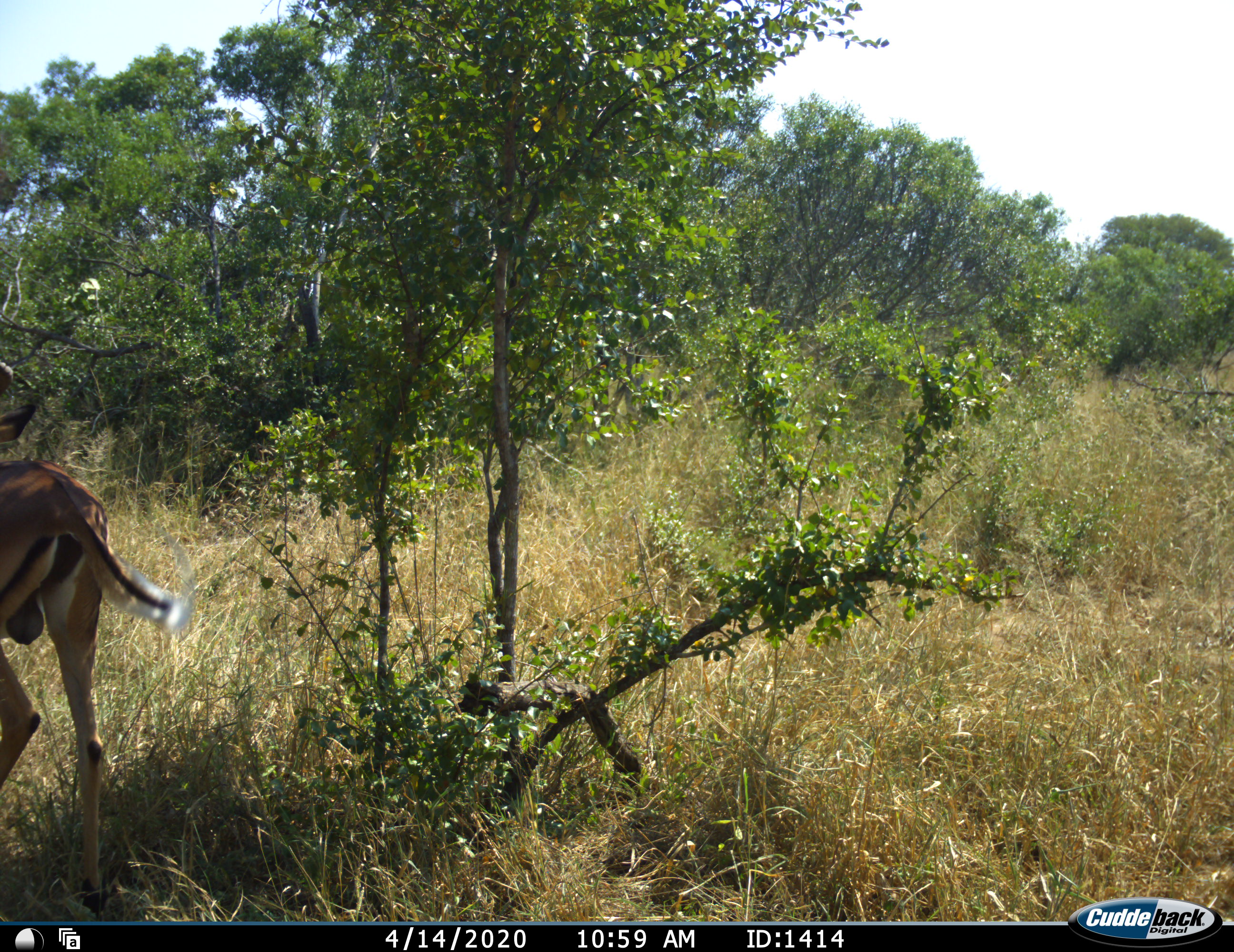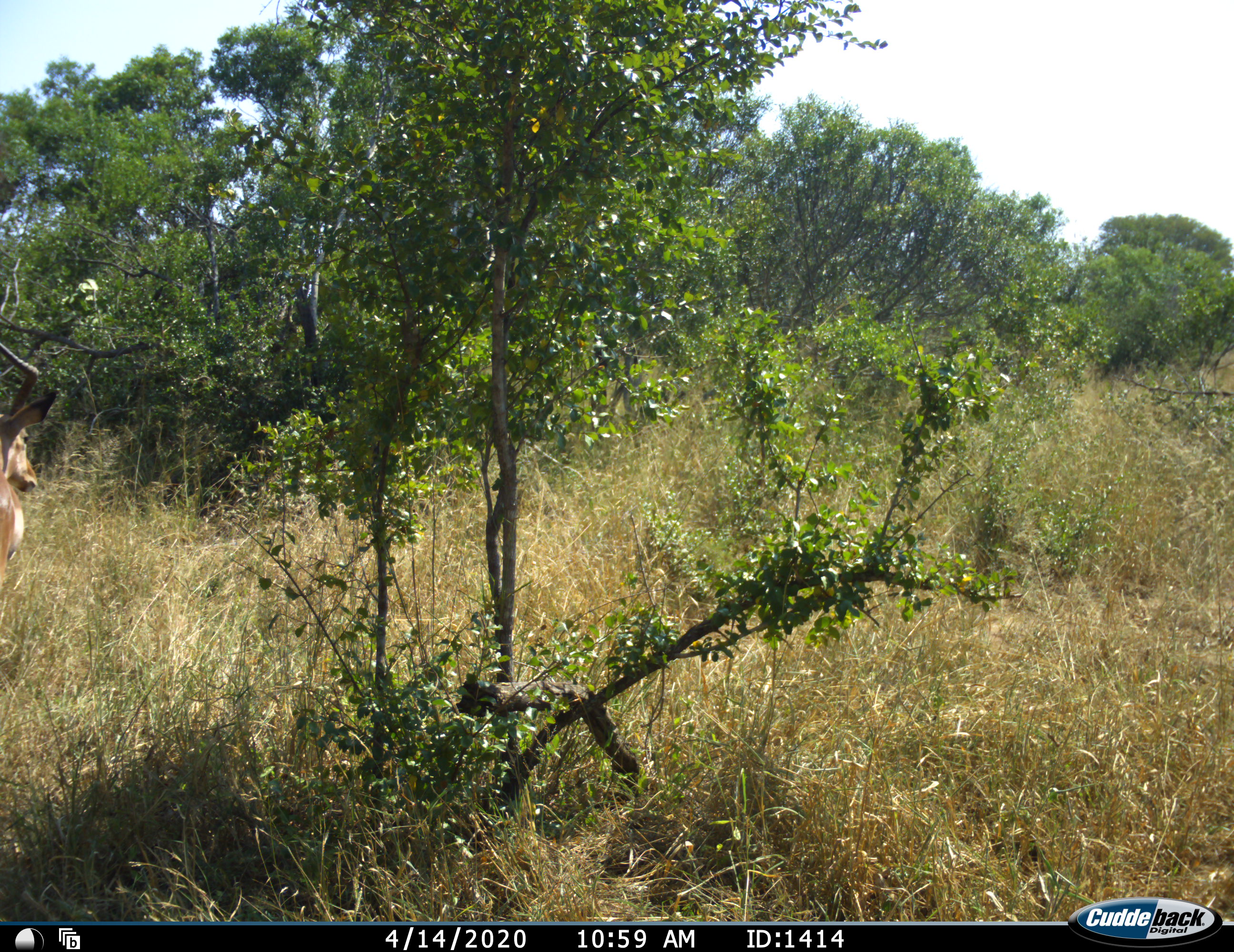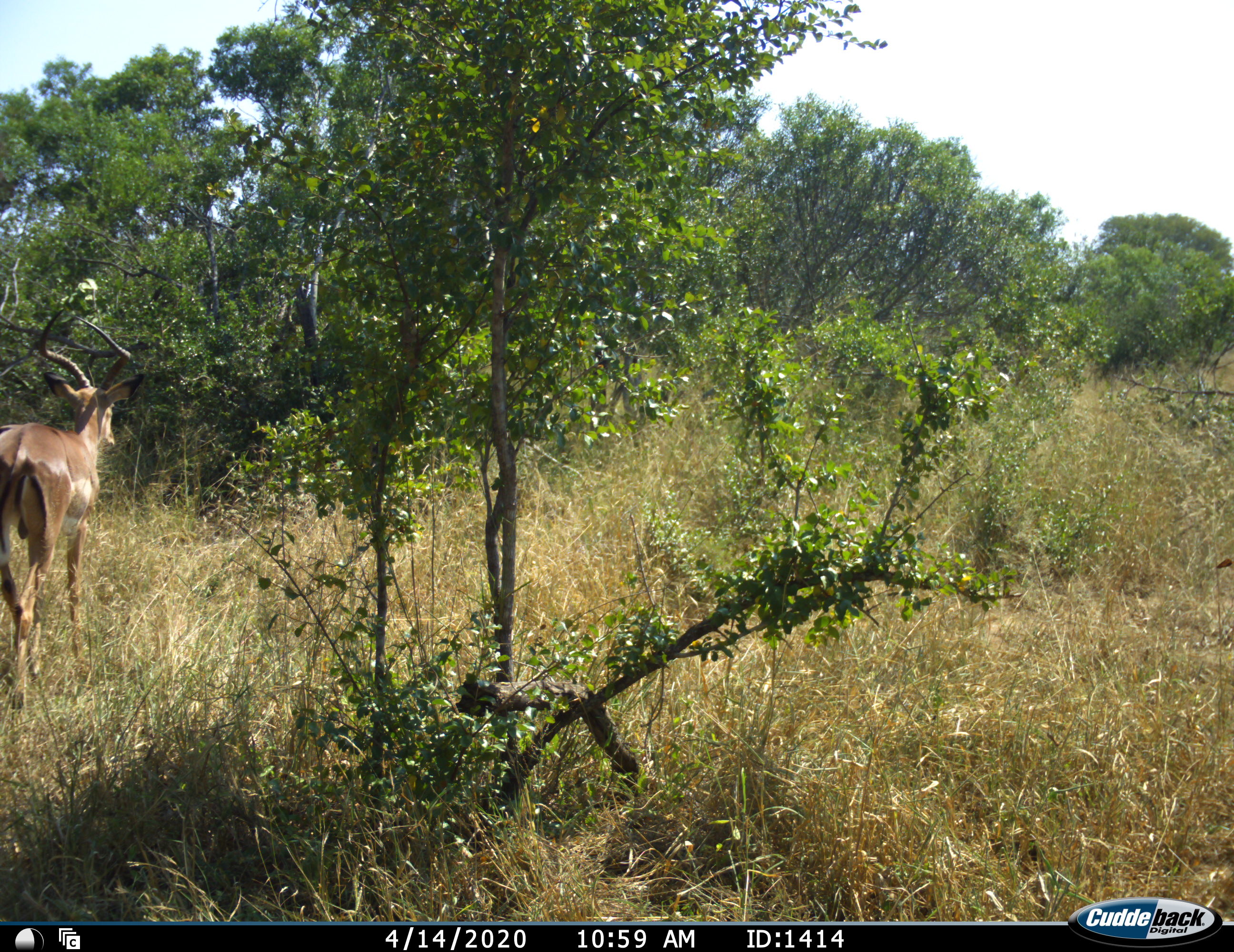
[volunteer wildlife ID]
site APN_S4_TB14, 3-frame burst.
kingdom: Animalia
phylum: Chordata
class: Mammalia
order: Artiodactyla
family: Bovidae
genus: Aepyceros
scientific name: Aepyceros melampus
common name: impala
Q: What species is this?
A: Impala (Aepyceros melampus).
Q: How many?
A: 1.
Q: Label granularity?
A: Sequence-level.